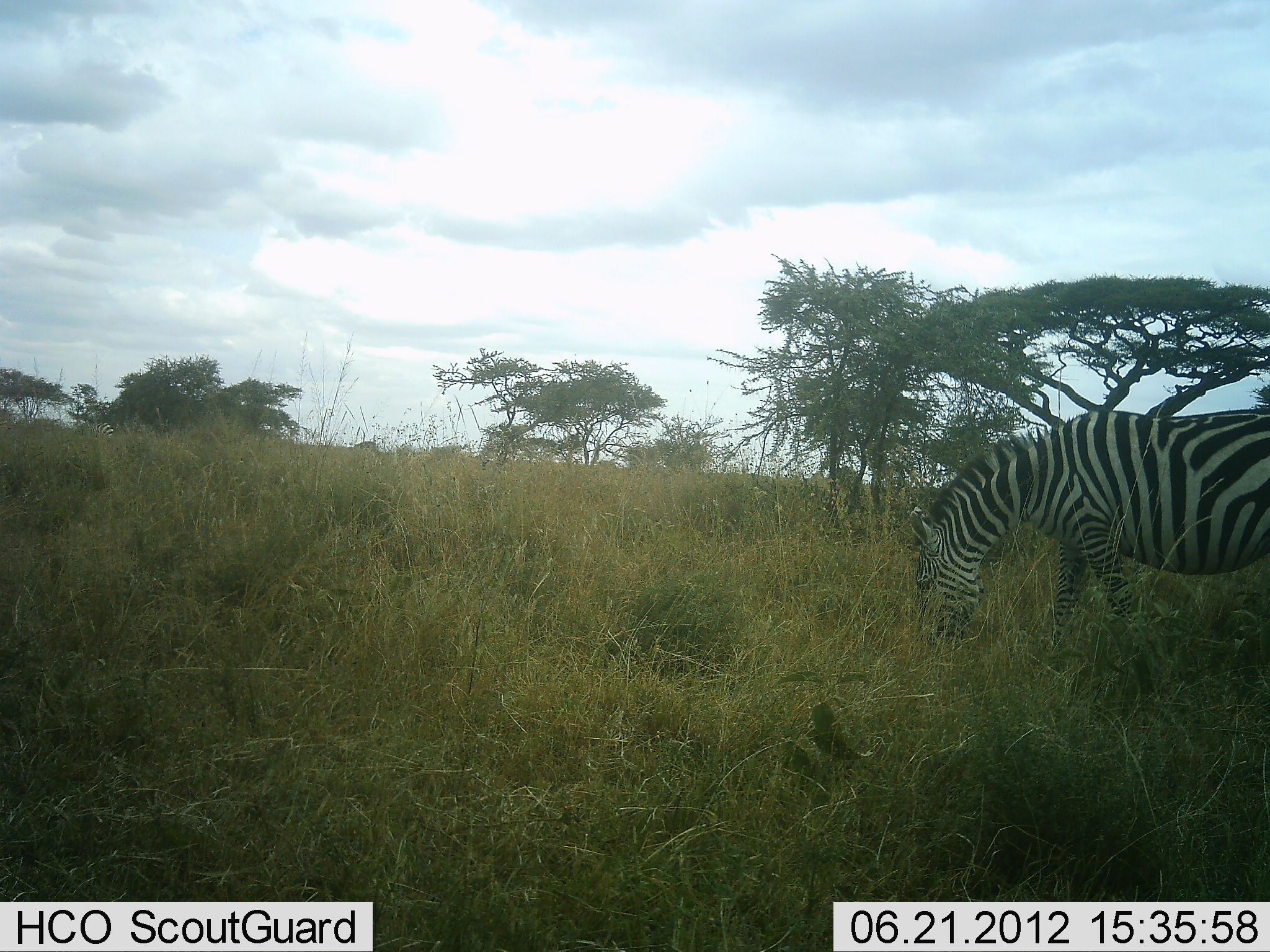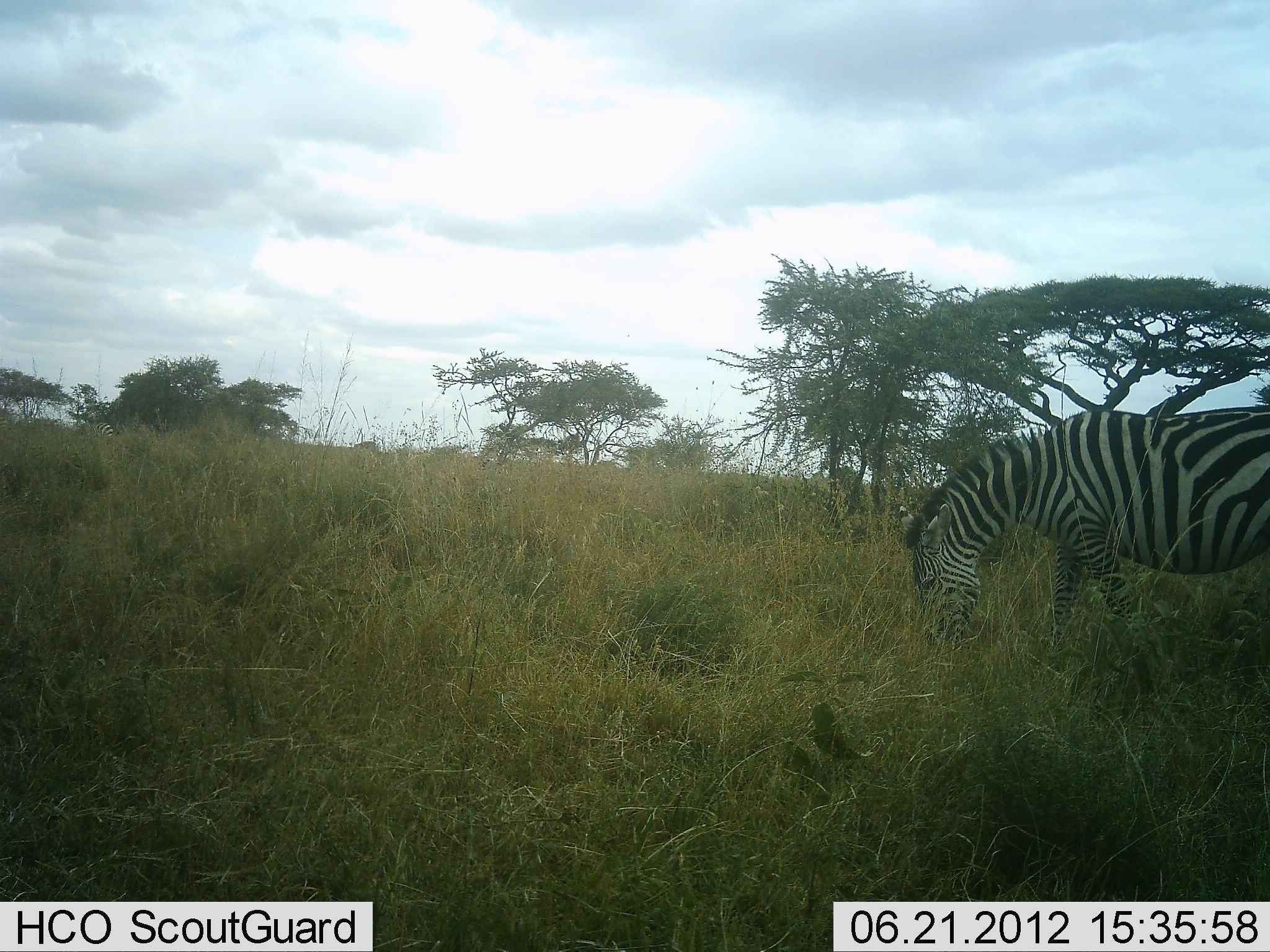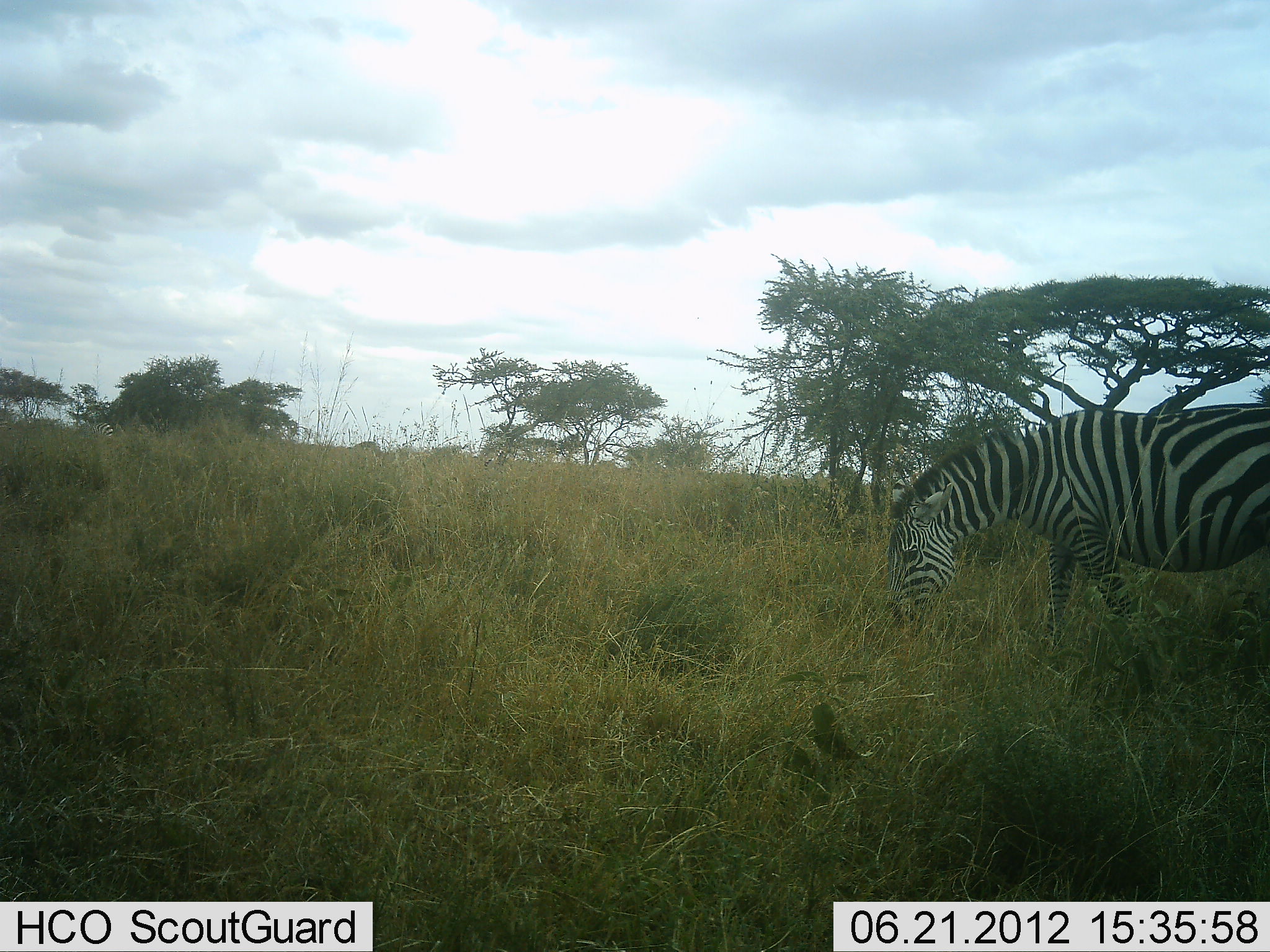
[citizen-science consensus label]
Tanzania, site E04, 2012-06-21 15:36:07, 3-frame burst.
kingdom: Animalia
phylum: Chordata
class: Mammalia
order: Perissodactyla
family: Equidae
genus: Equus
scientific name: Equus quagga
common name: plains zebra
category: zebra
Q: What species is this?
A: Zebra (plains zebra) (Equus quagga).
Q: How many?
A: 1.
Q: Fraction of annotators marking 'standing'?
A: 10%.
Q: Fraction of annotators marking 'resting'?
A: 0%.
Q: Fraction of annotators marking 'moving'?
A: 0%.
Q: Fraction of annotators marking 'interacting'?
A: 0%.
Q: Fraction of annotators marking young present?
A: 0%.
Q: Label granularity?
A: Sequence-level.